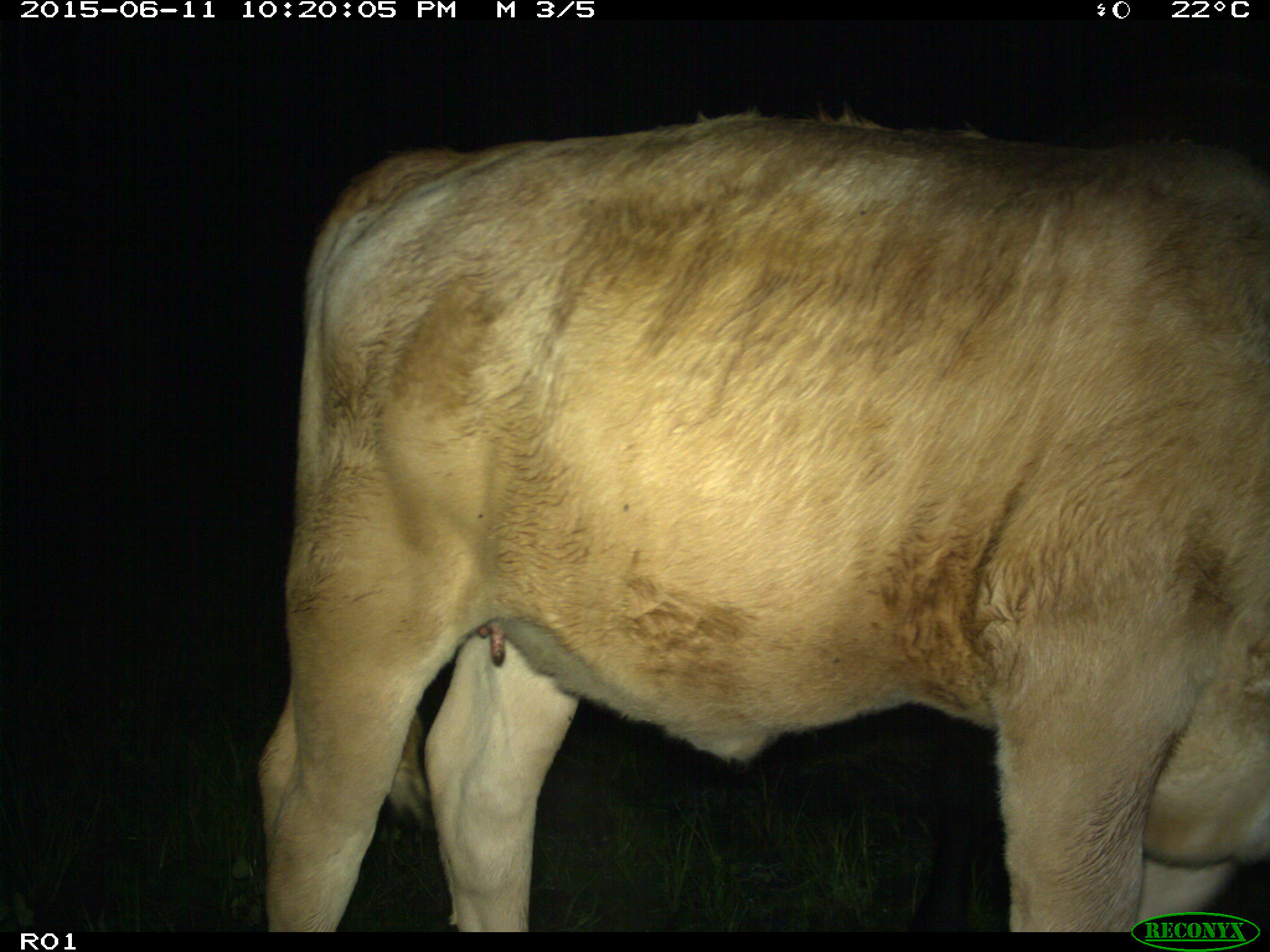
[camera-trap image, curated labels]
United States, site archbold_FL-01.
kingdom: Animalia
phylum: Chordata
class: Mammalia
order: Artiodactyla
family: Bovidae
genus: Bos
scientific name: Bos taurus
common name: domestic cow